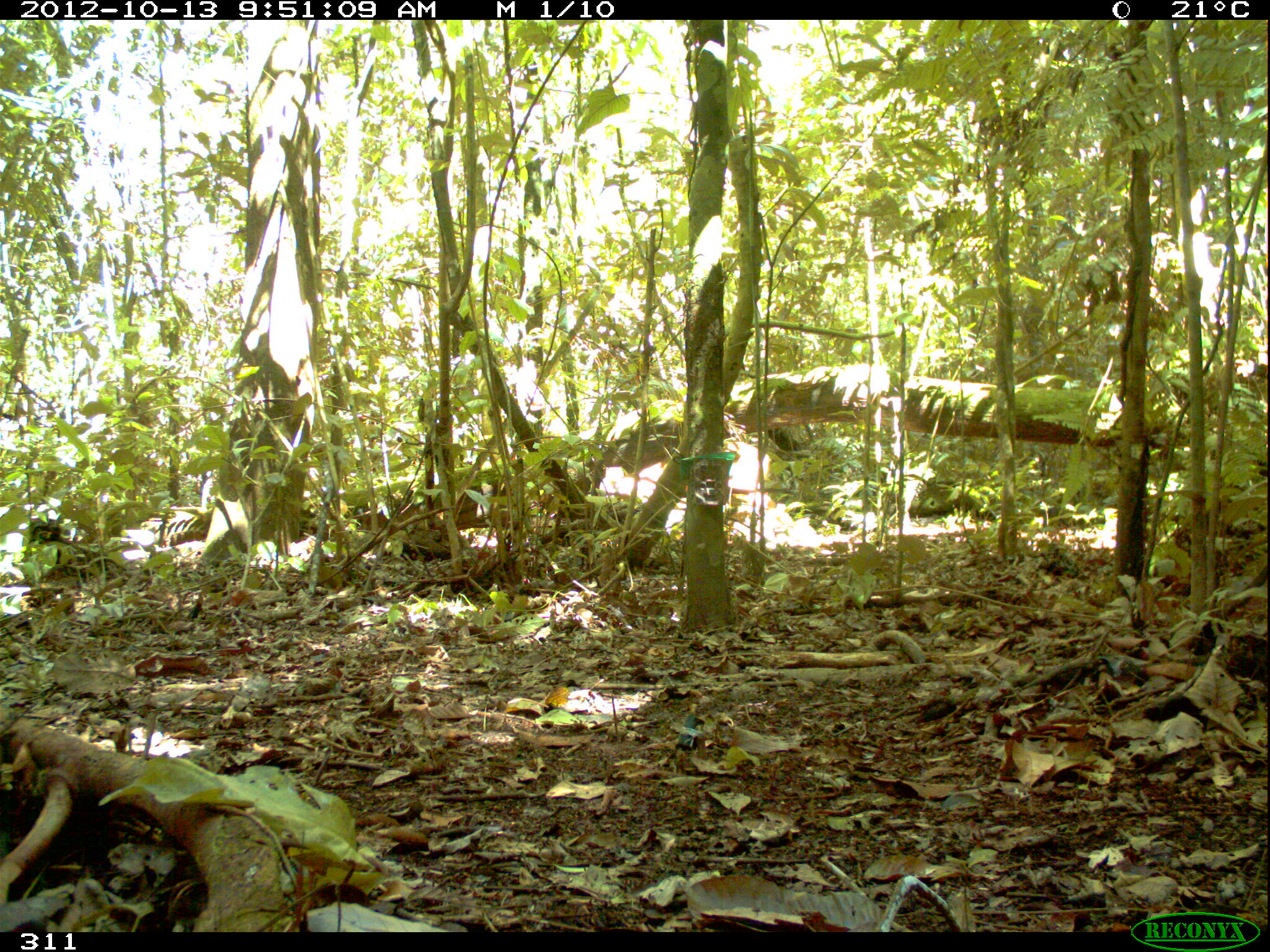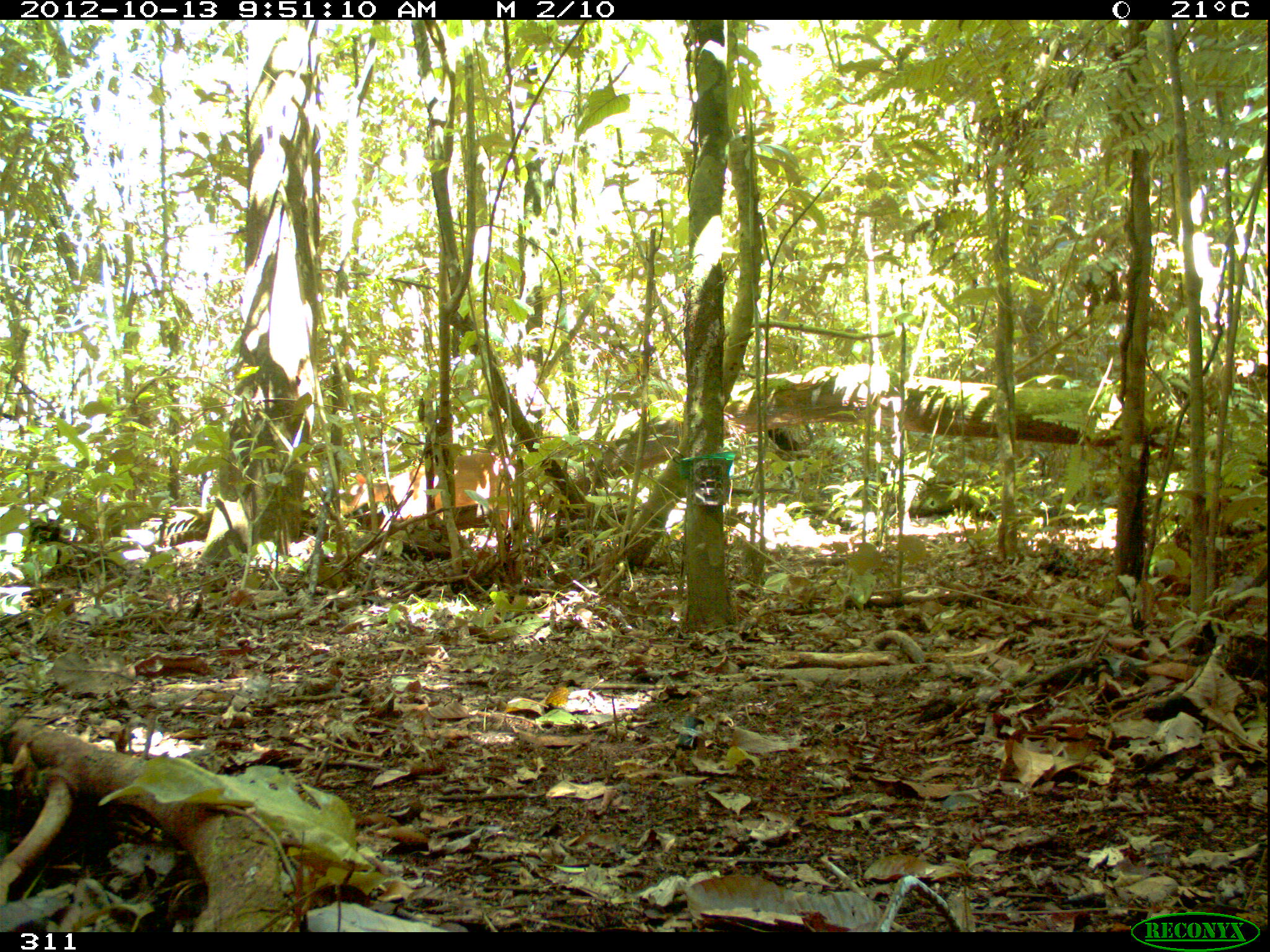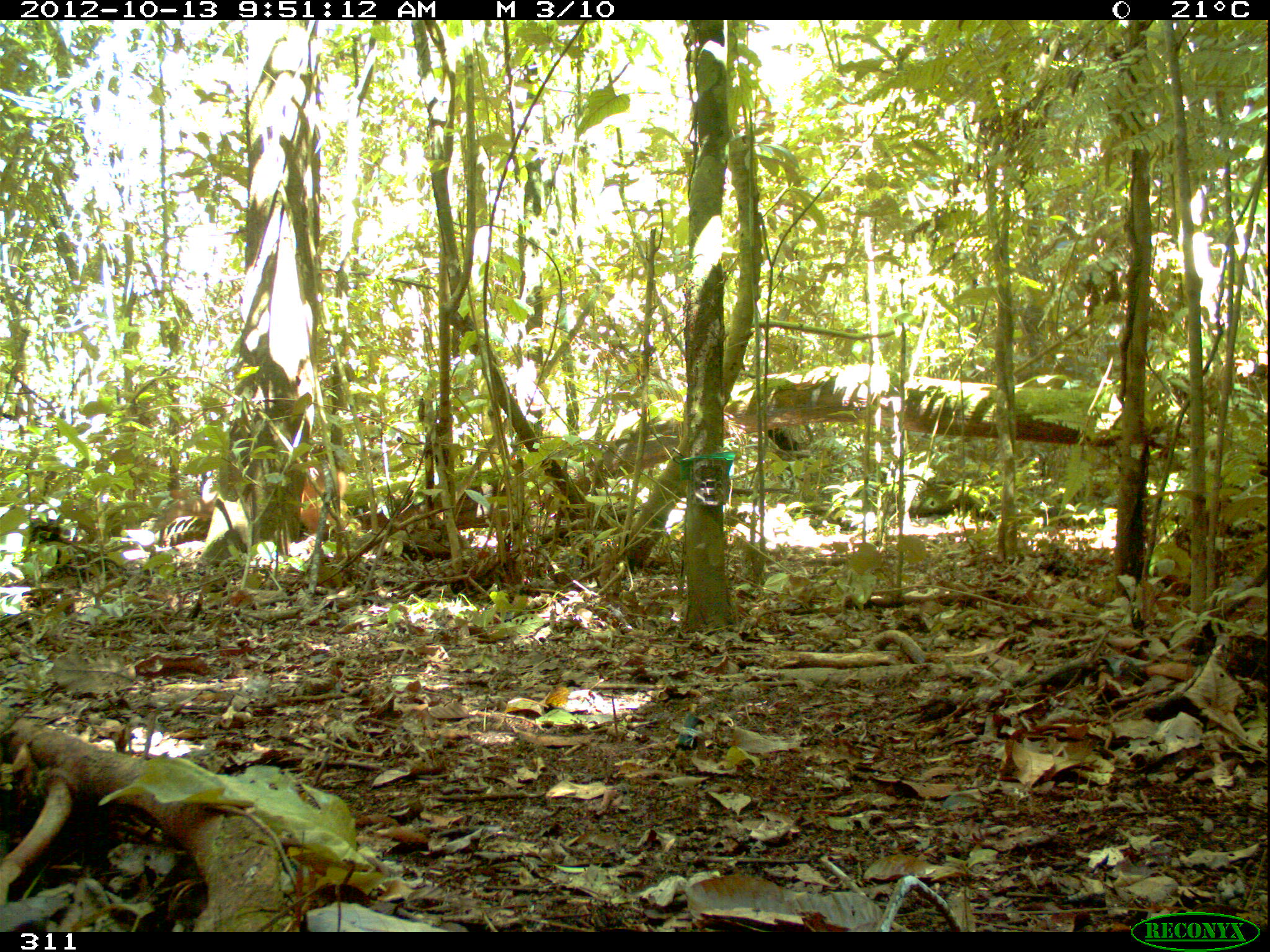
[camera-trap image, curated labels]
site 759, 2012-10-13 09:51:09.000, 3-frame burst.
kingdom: Animalia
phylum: Chordata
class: Mammalia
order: Artiodactyla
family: Cervidae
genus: Mazama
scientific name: Mazama americana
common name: red brocket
Mazama americana (red brocket).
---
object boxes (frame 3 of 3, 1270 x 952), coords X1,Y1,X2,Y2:
mazama americana: 156,461,348,542